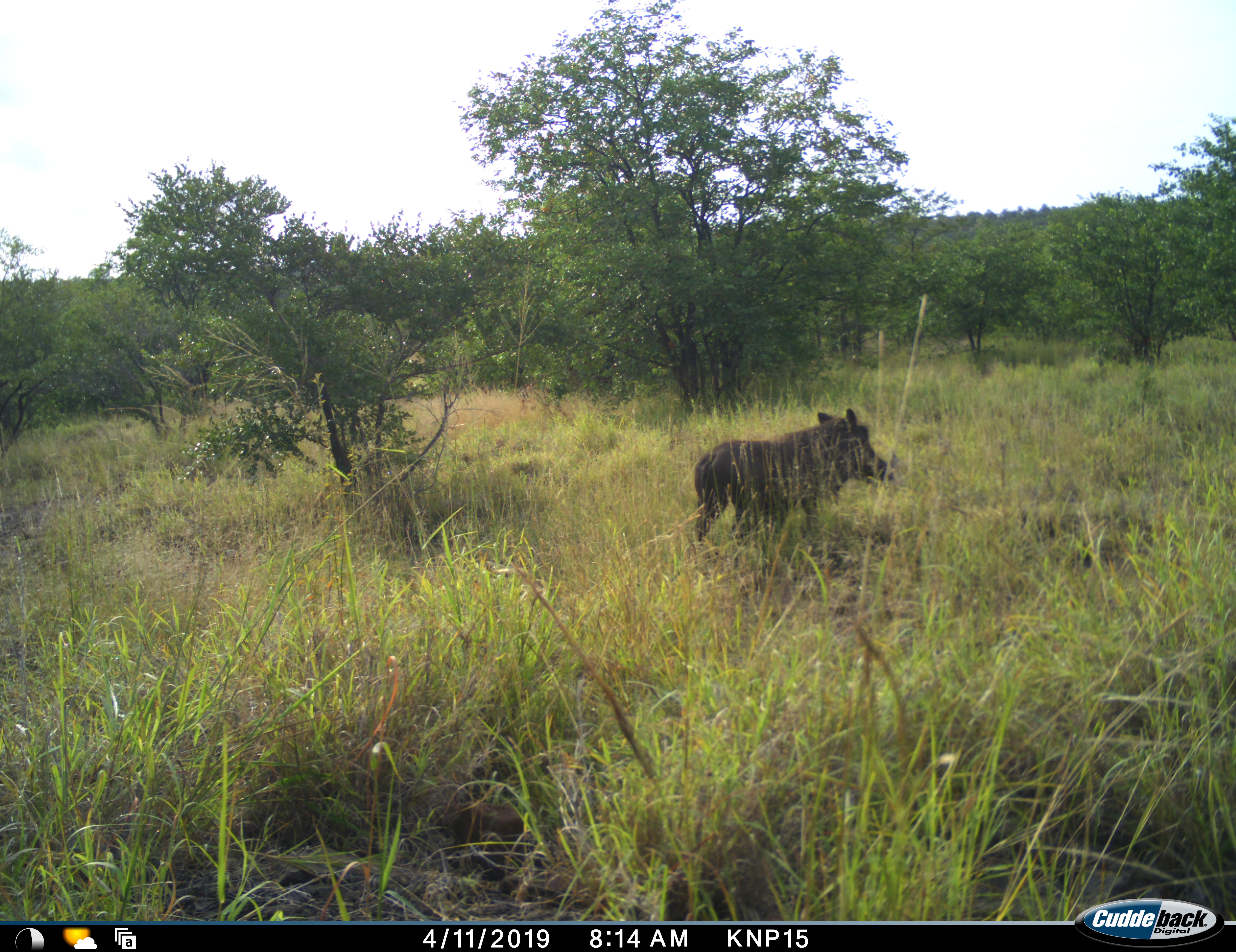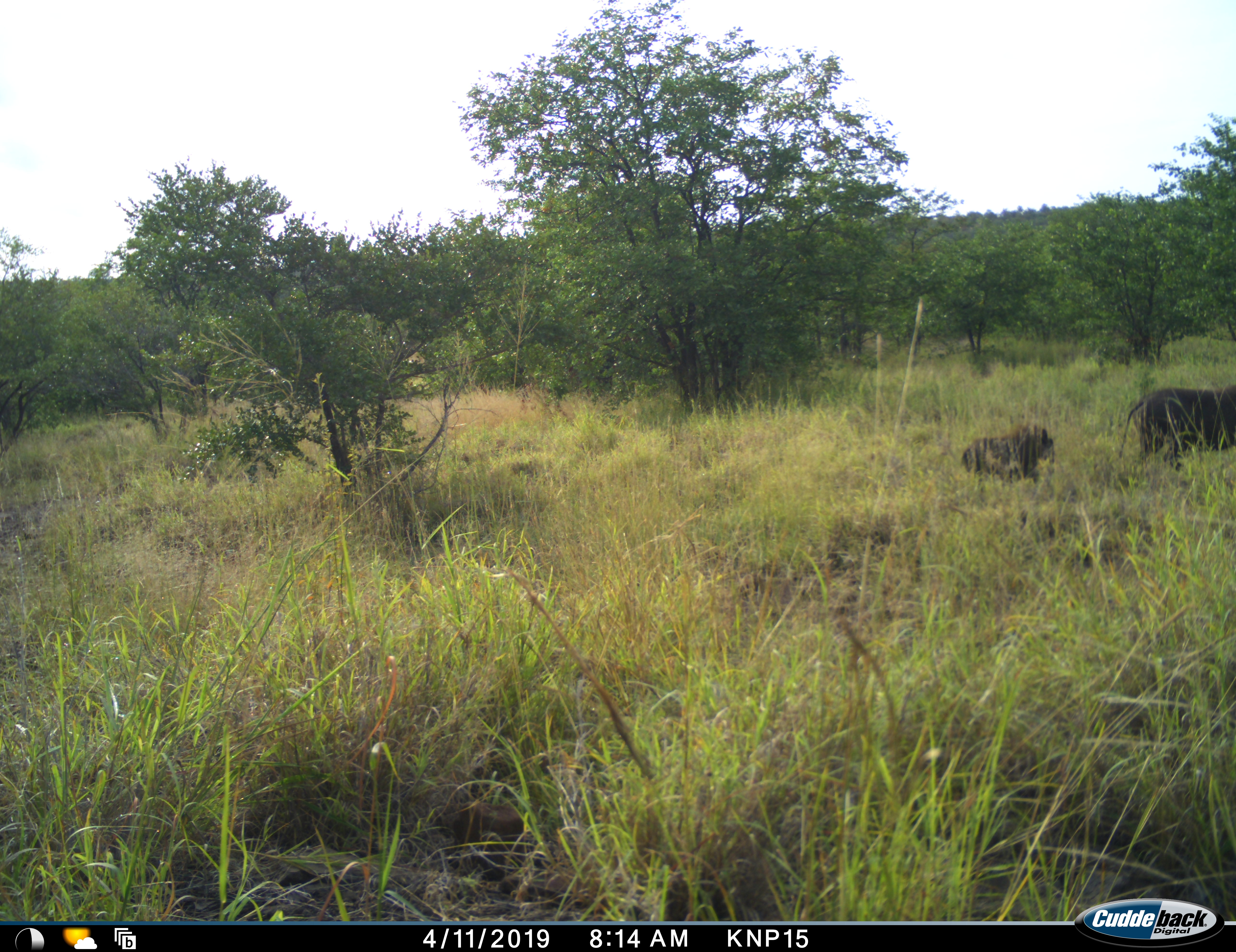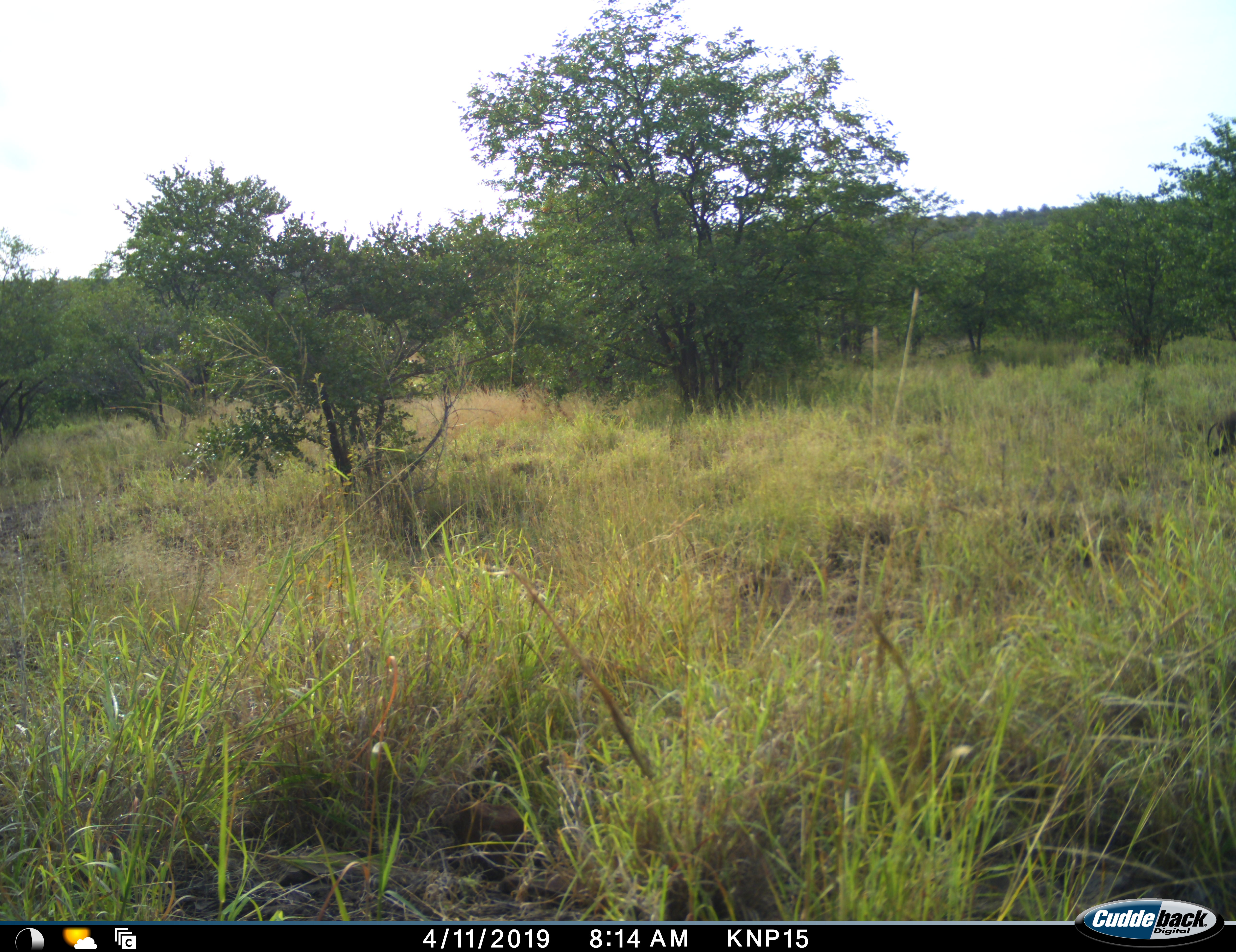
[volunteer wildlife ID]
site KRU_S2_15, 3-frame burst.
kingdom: Animalia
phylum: Chordata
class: Mammalia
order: Artiodactyla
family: Suidae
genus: Phacochoerus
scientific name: Phacochoerus africanus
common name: warthog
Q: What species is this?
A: Warthog (Phacochoerus africanus).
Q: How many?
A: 2.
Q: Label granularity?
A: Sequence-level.